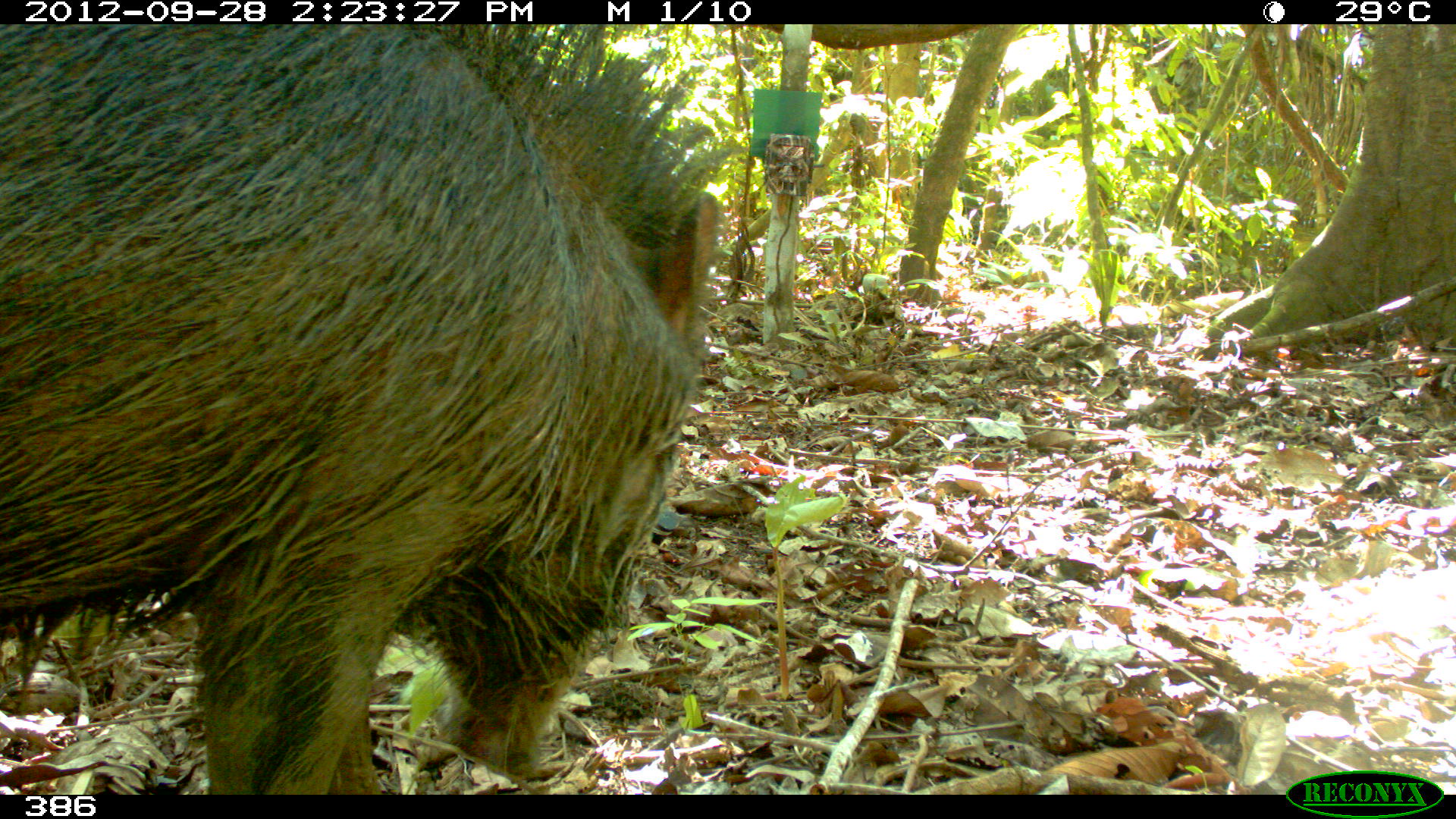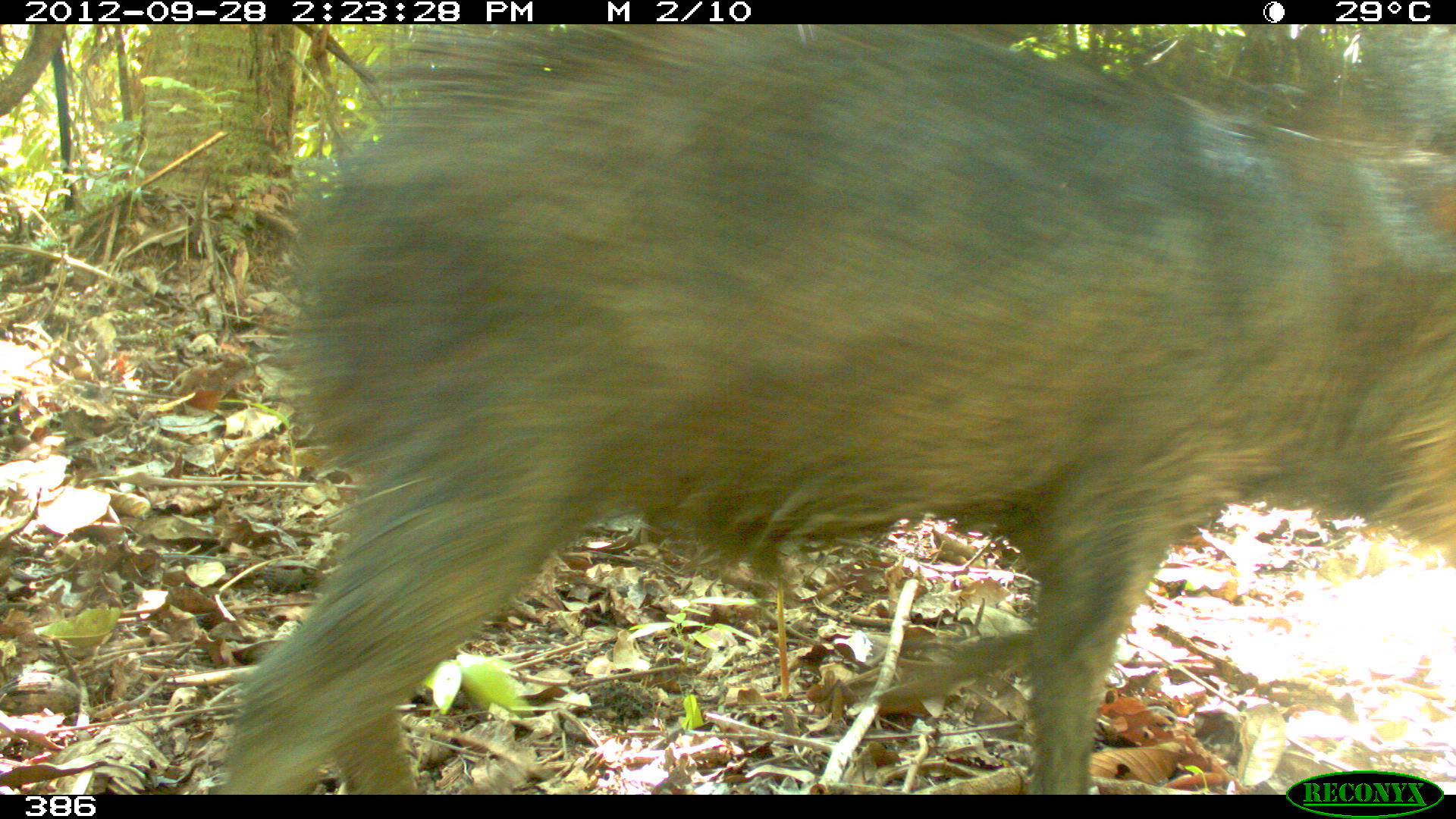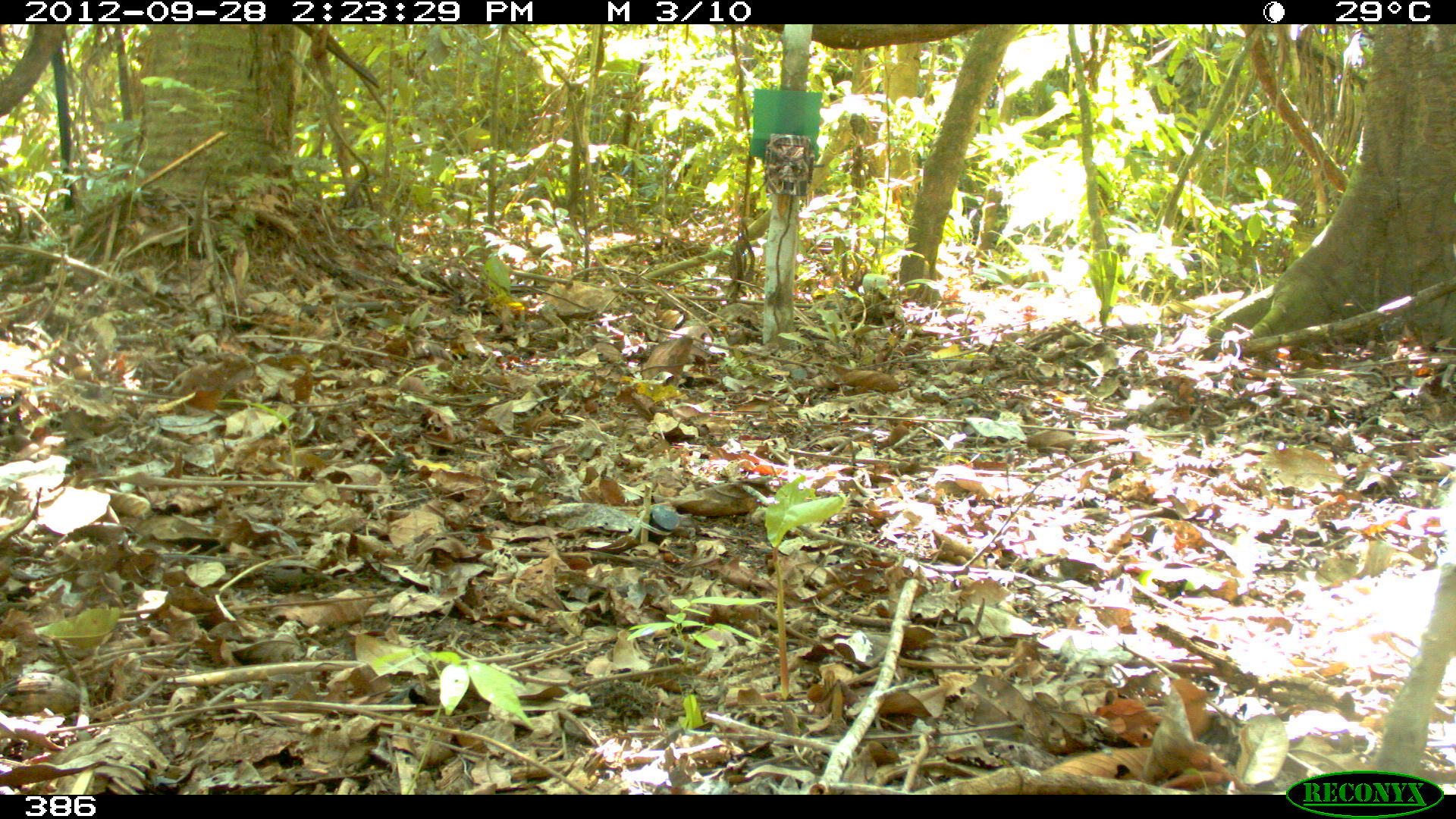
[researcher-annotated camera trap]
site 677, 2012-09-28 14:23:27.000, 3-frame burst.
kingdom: Animalia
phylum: Chordata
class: Mammalia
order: Artiodactyla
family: Tayassuidae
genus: Tayassu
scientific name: Tayassu pecari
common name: white-lipped peccary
Tayassu pecari (white-lipped peccary).